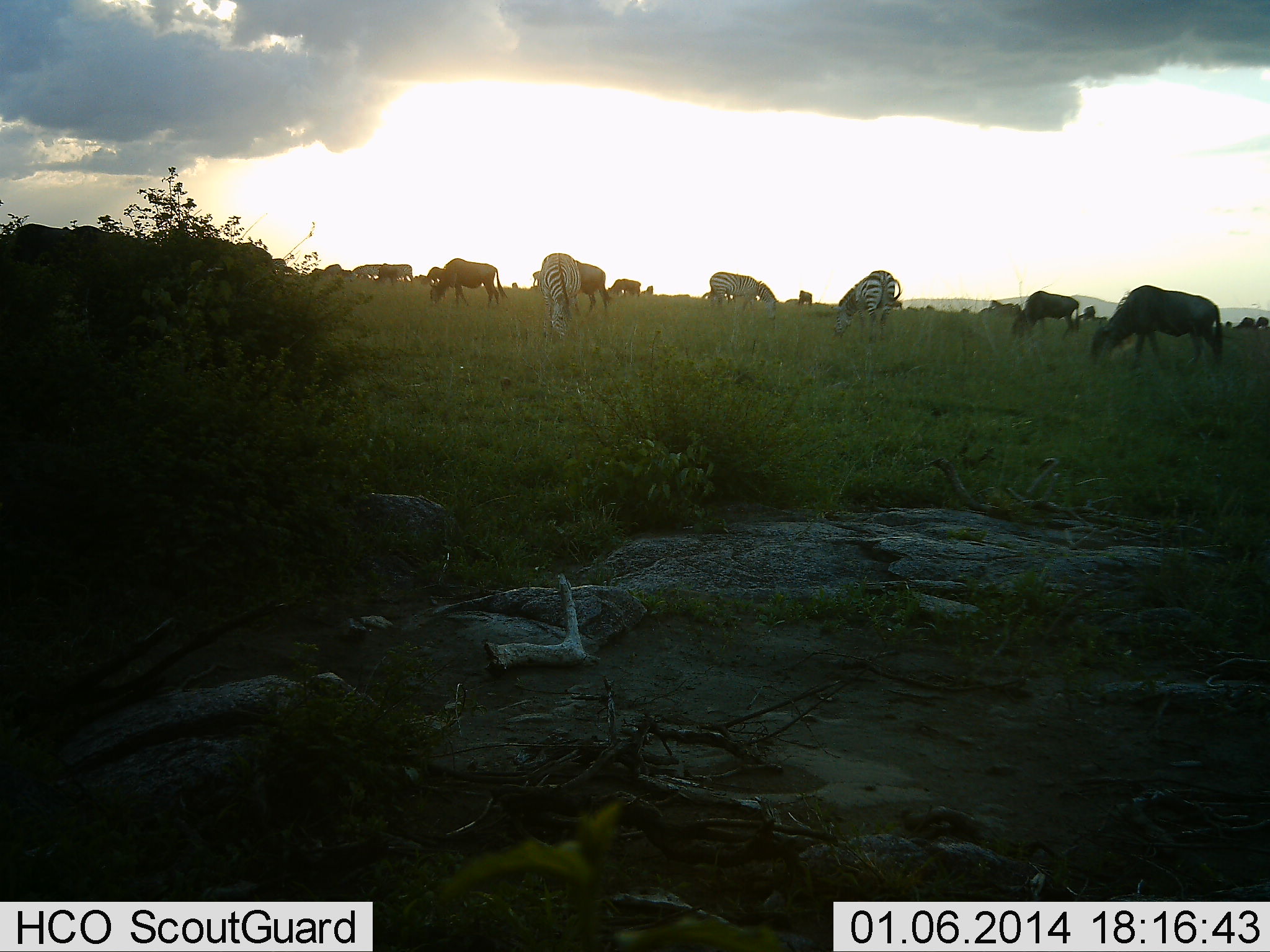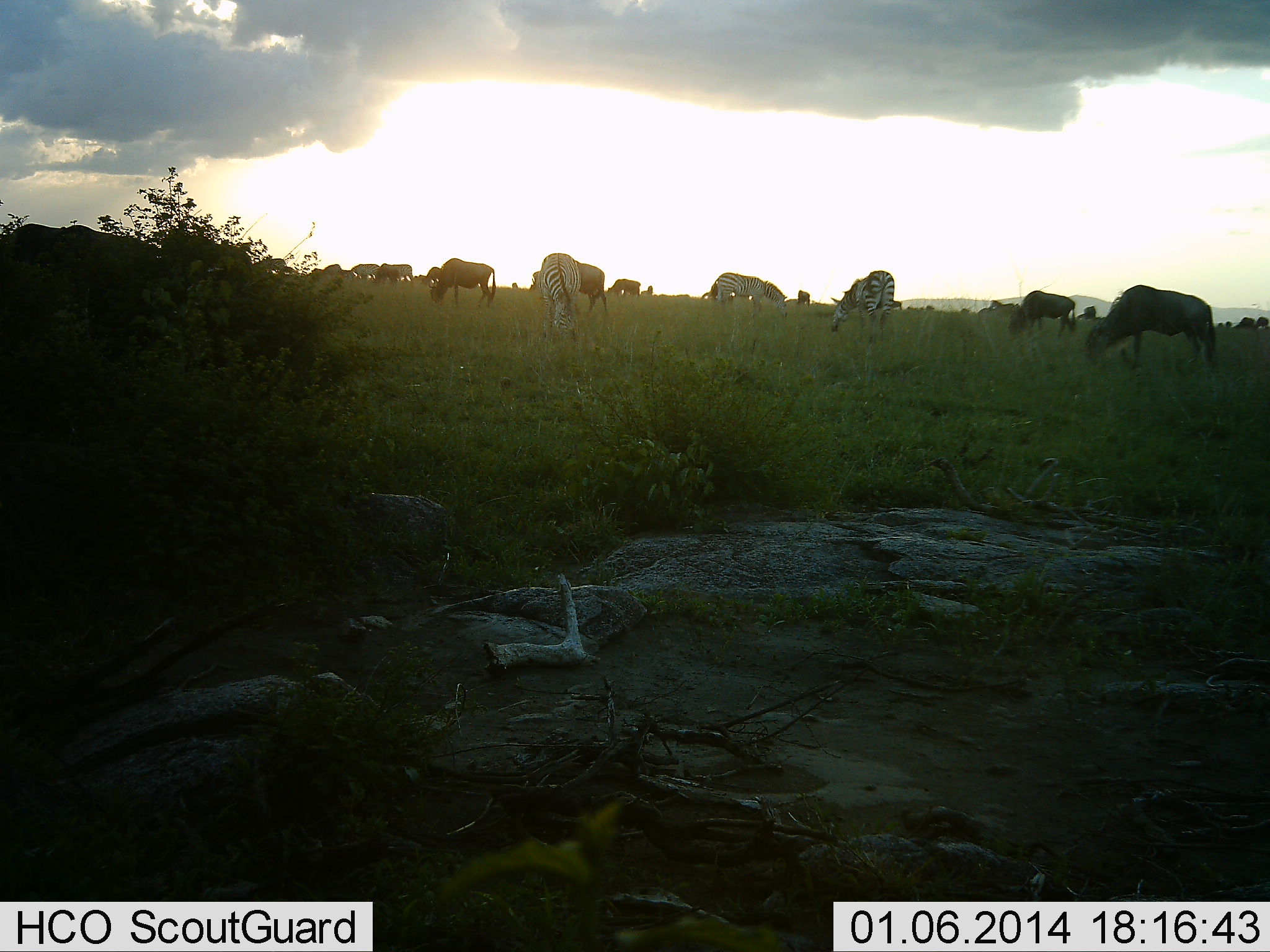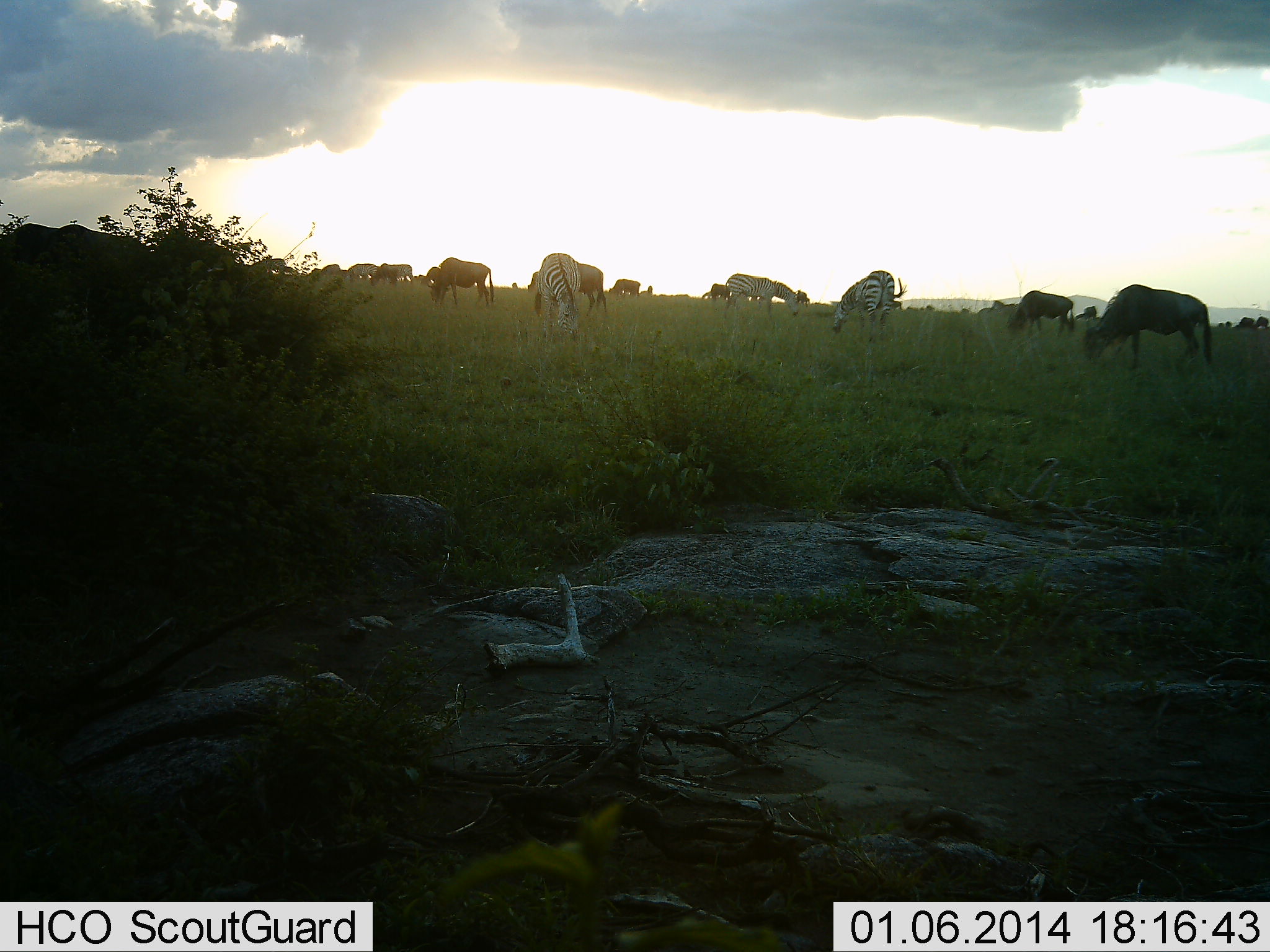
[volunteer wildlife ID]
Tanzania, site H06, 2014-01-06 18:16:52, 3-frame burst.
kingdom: Animalia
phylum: Chordata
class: Mammalia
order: Artiodactyla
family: Bovidae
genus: Connochaetes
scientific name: Connochaetes taurinus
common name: blue wildebeest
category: wildebeest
Wildebeest (blue wildebeest) (Connochaetes taurinus), count 11-50. Behavior (volunteer vote fractions): standing 10%, resting 0%, moving 20%, interacting 0%. Young present (vote fraction): 0%. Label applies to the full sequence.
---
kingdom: Animalia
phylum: Chordata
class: Mammalia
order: Perissodactyla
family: Equidae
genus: Equus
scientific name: Equus quagga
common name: plains zebra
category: zebra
Zebra (plains zebra) (Equus quagga), count 3. Behavior (volunteer vote fractions): standing 10%, resting 0%, moving 0%, interacting 0%. Young present (vote fraction): 0%. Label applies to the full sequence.